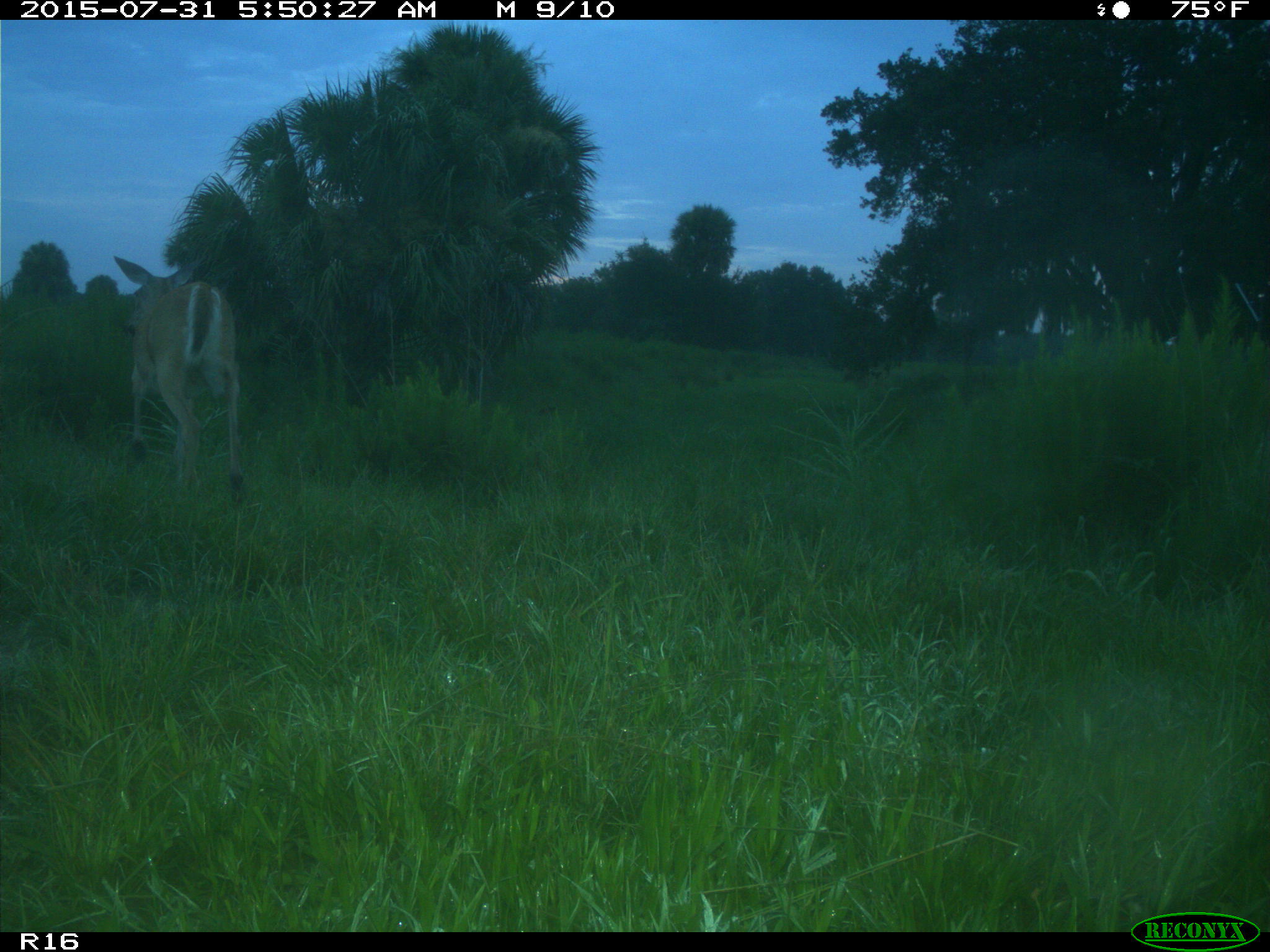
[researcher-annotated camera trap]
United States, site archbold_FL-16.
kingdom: Animalia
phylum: Chordata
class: Mammalia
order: Artiodactyla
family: Cervidae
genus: Odocoileus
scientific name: Odocoileus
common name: deer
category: unidentified deer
Unidentified deer (deer) (Odocoileus).